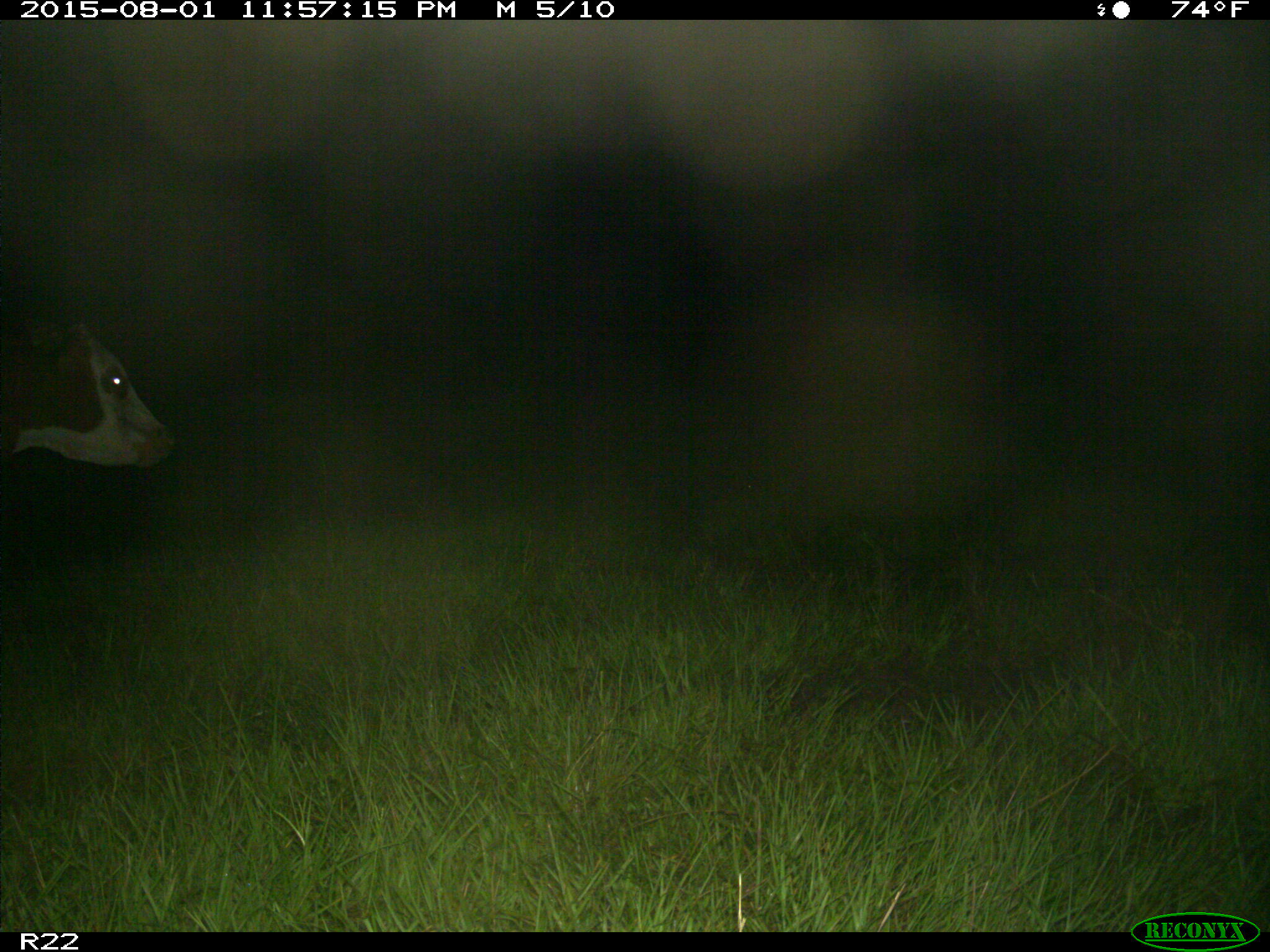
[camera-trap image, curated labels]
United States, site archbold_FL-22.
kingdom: Animalia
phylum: Chordata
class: Mammalia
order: Artiodactyla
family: Bovidae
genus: Bos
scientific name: Bos taurus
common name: domestic cow